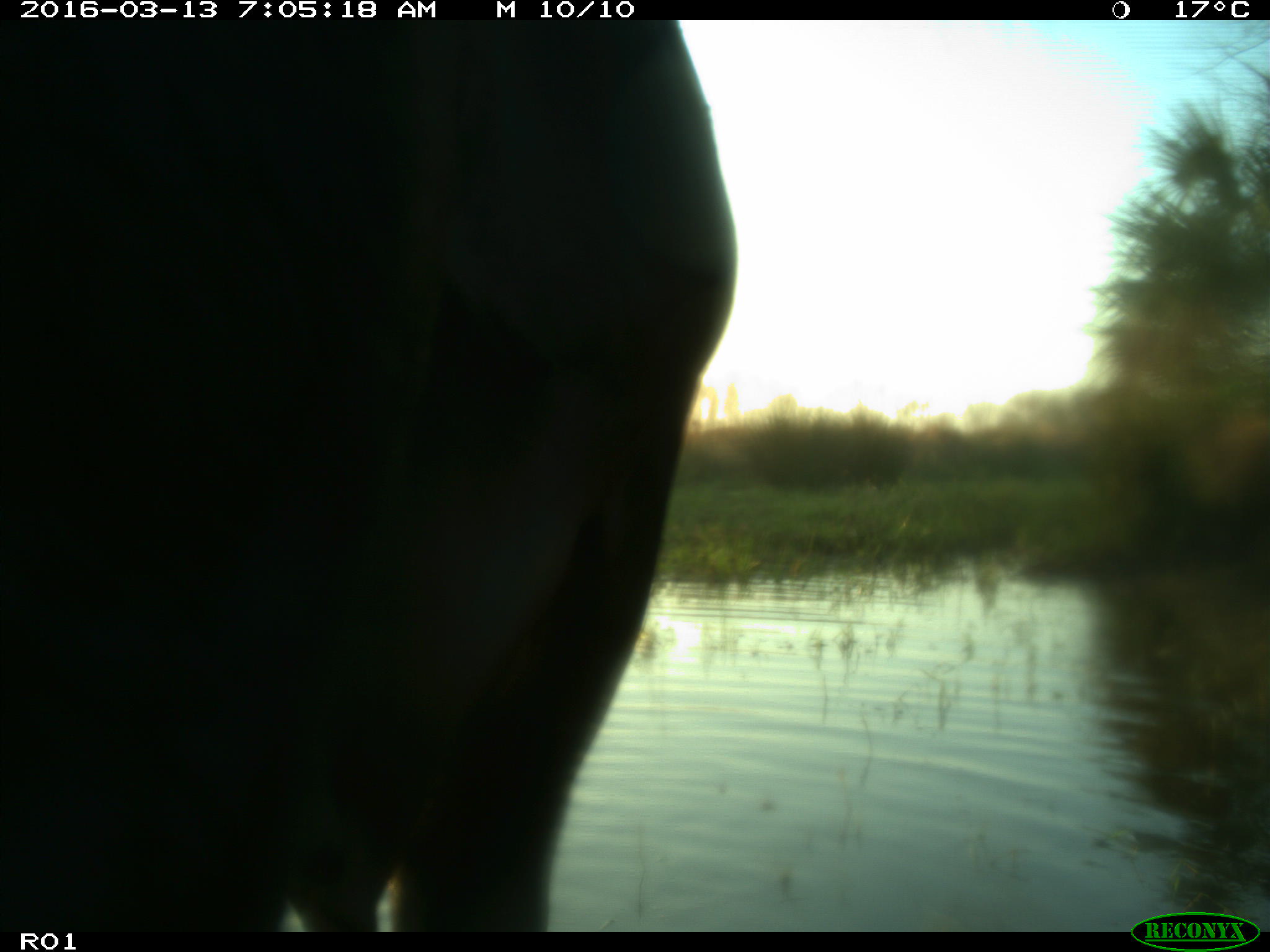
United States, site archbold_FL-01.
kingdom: Animalia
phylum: Chordata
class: Mammalia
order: Artiodactyla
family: Bovidae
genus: Bos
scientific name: Bos taurus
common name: domestic cow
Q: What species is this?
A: Bos taurus (domestic cow).